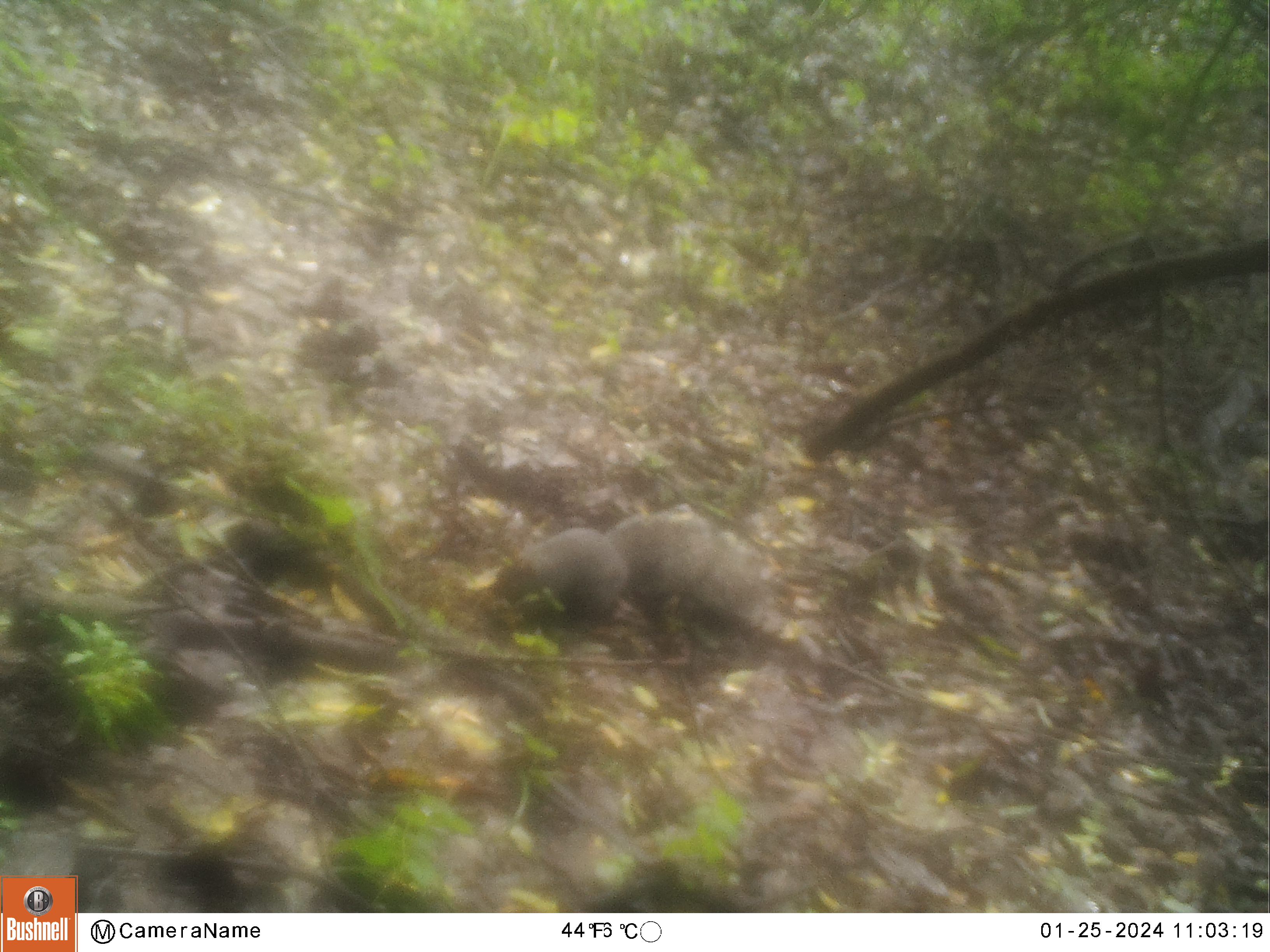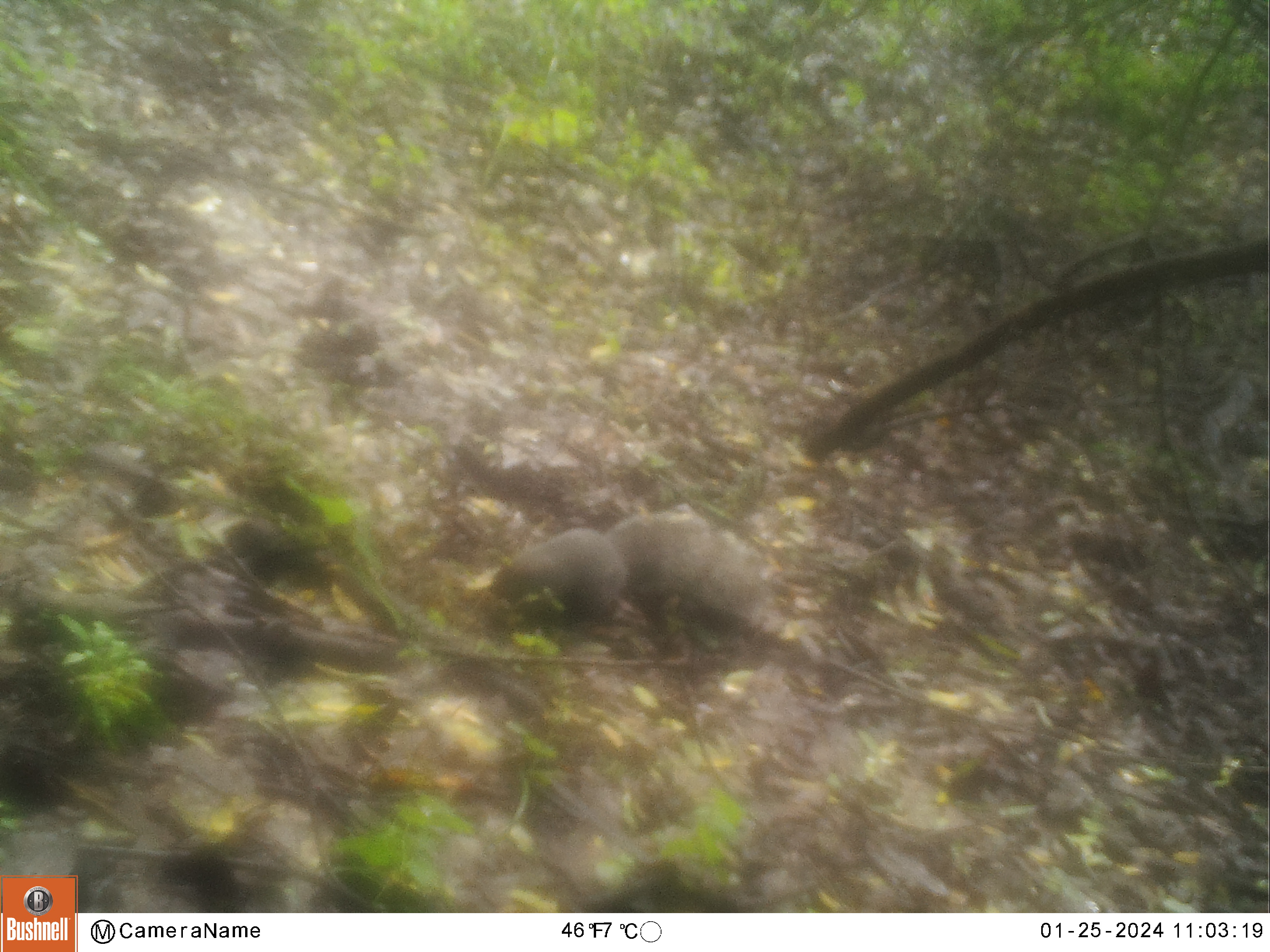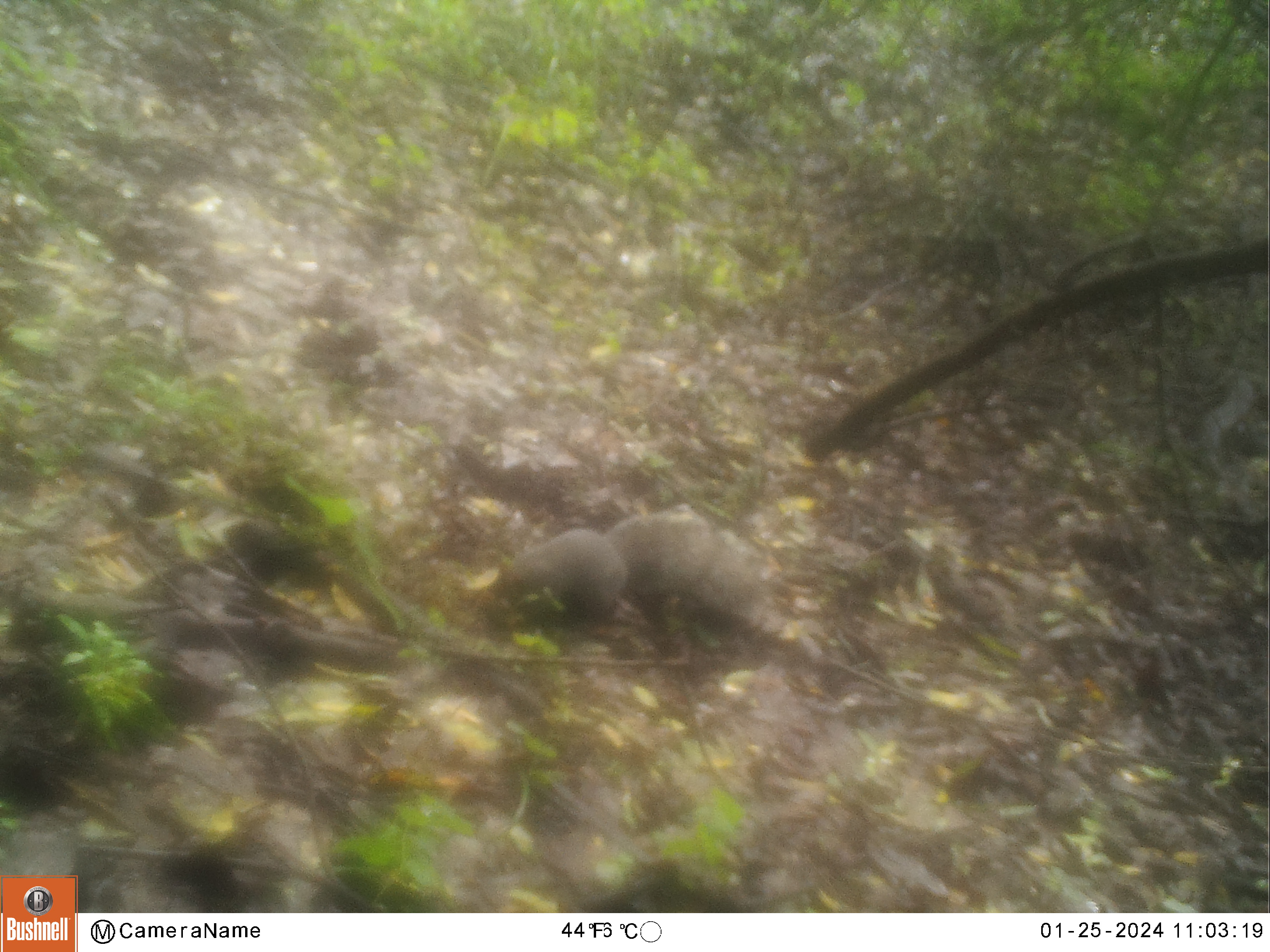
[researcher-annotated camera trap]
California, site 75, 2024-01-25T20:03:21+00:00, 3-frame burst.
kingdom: Animalia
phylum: Chordata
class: Mammalia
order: Rodentia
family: Sciuridae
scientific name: Sciuridae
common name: squirrel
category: unknown squirrel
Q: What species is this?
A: Unknown squirrel (squirrel) (Sciuridae).